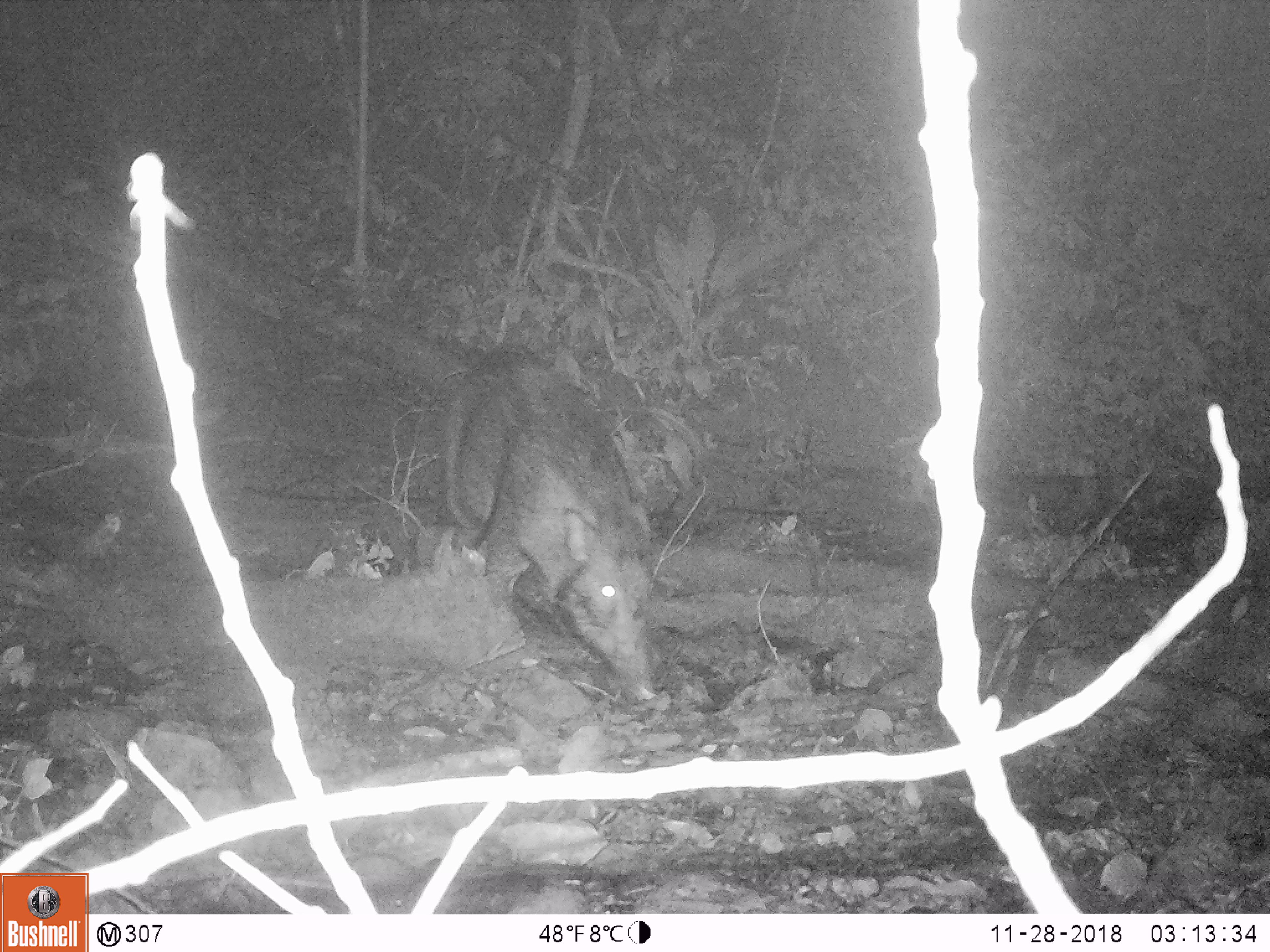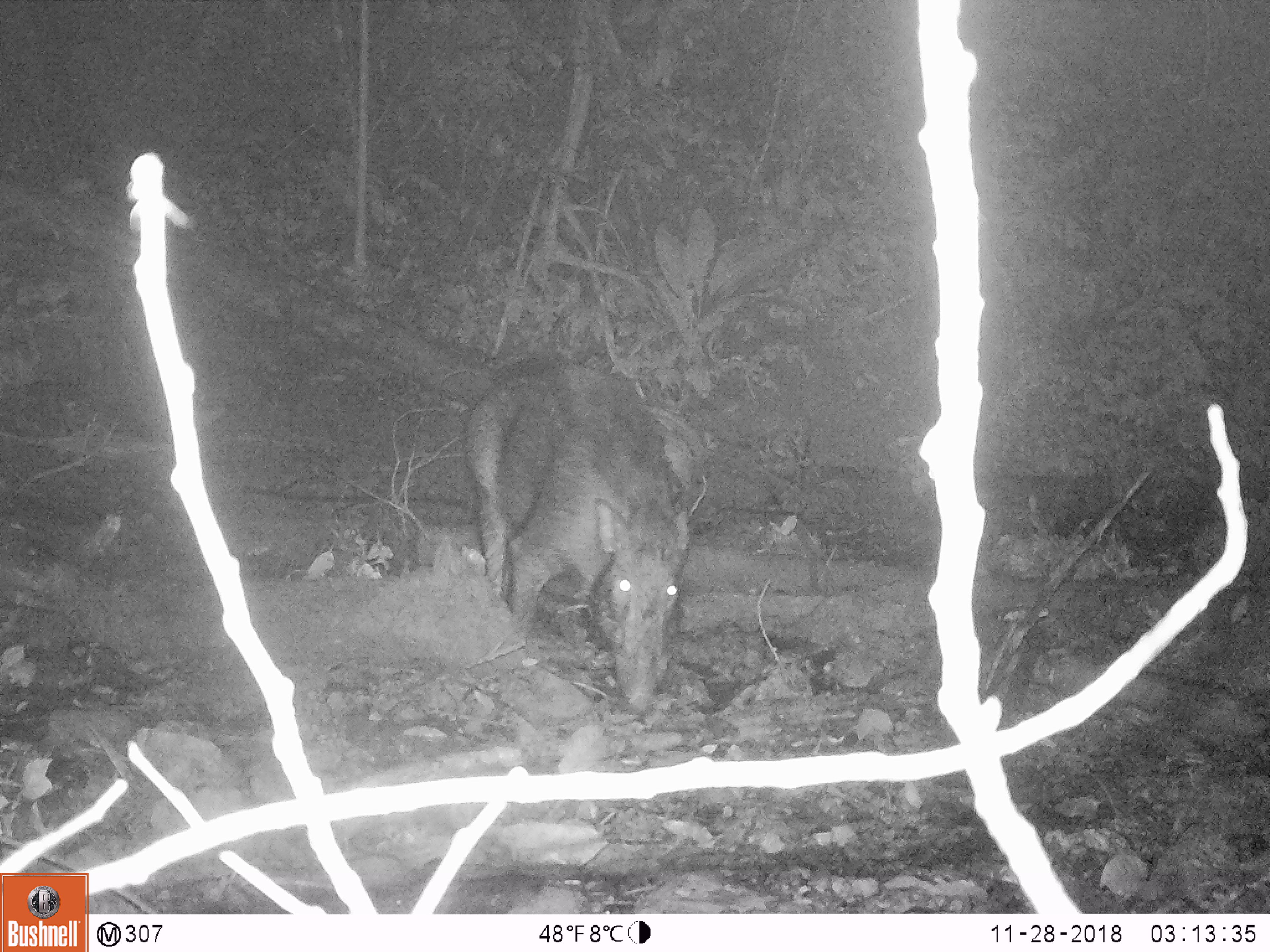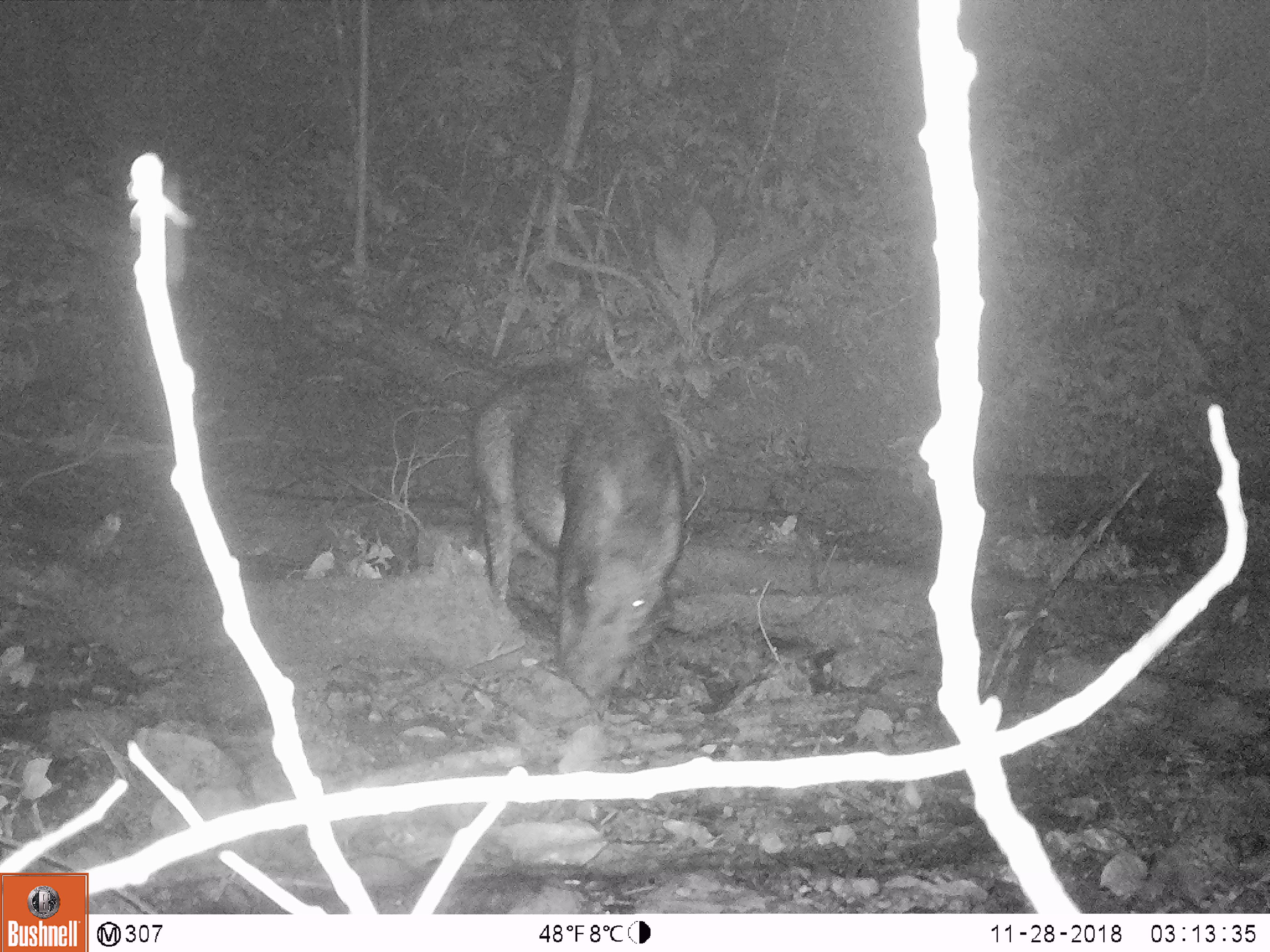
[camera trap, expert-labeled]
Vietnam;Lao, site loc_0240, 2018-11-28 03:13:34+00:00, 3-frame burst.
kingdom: Animalia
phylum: Chordata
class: Mammalia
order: Artiodactyla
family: Suidae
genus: Sus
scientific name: Sus scrofa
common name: eurasian wild pig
Eurasian wild pig (Sus scrofa). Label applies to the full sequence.